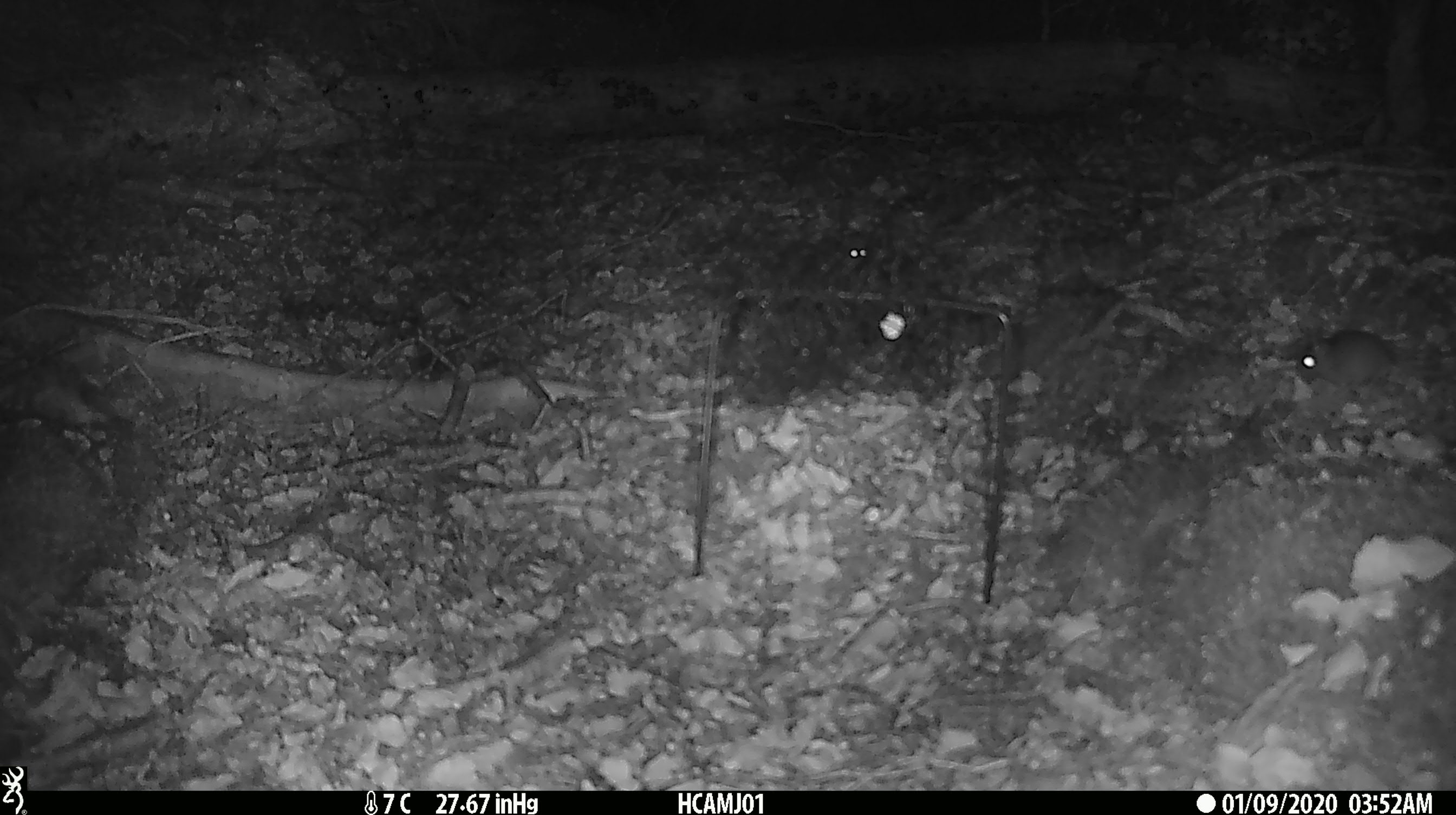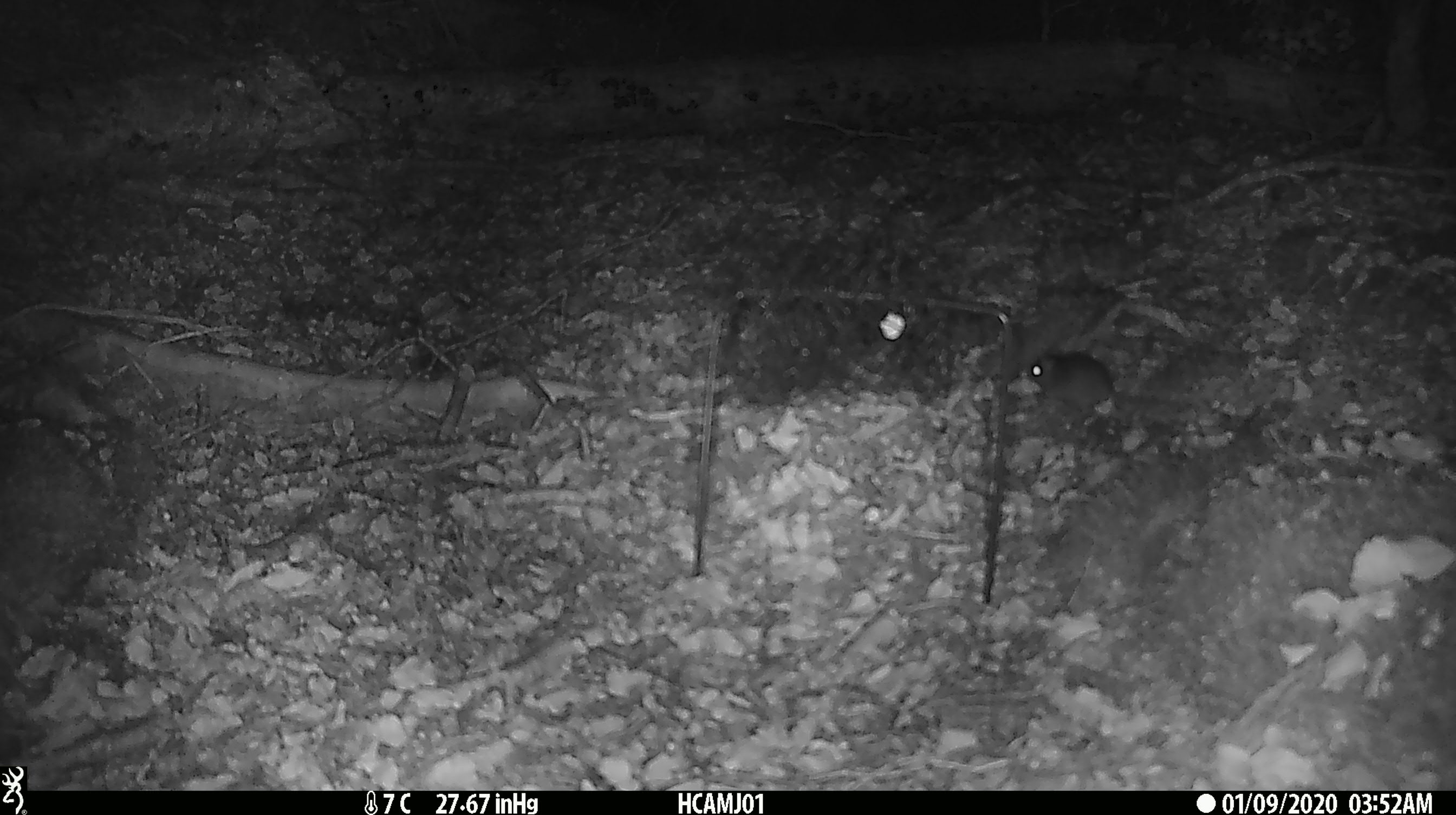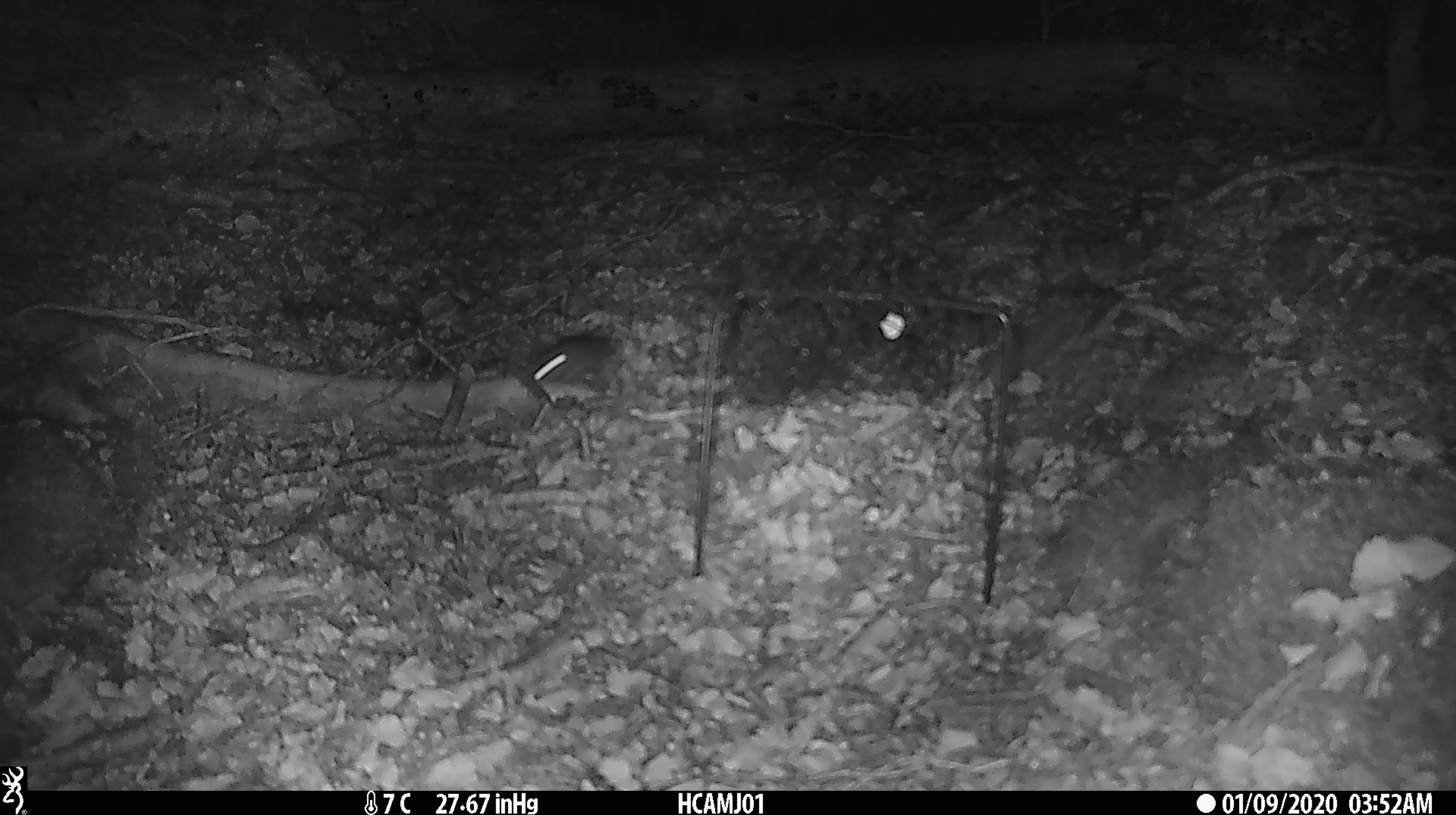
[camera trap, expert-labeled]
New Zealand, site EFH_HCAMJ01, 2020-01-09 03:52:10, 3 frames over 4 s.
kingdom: Animalia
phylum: Chordata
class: Mammalia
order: Rodentia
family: Muridae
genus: Mus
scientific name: Mus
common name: mouse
Mouse (Mus).